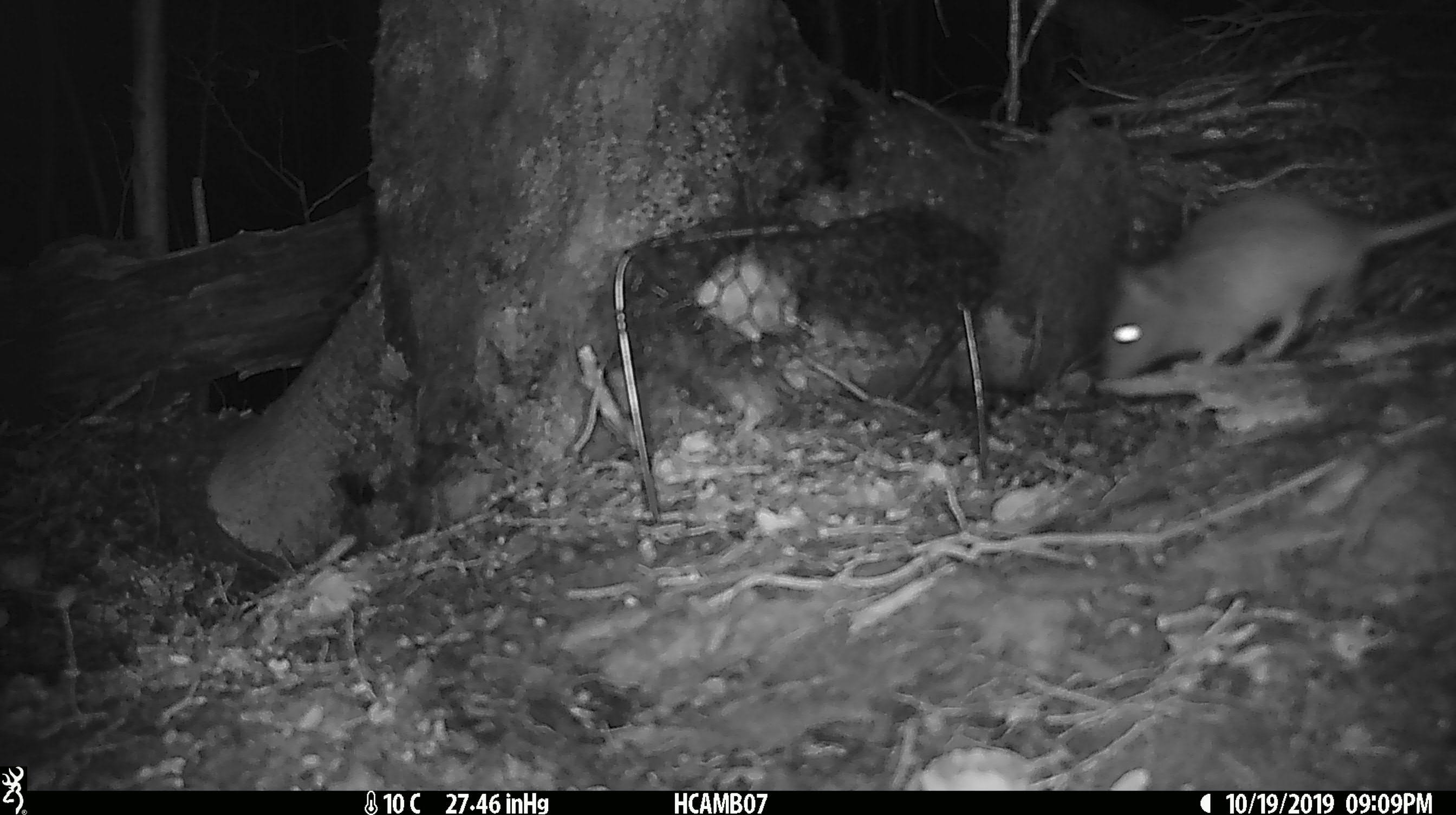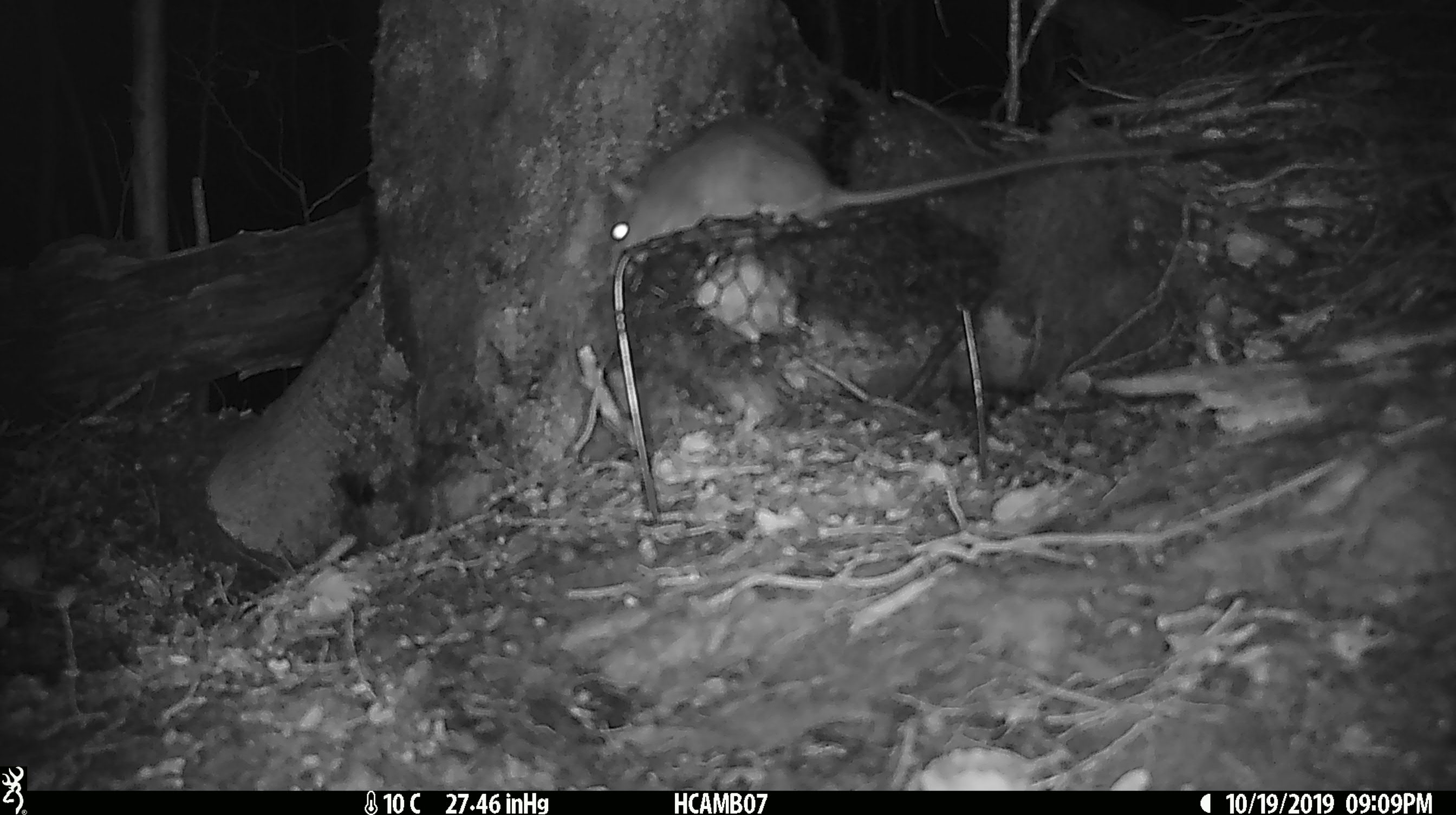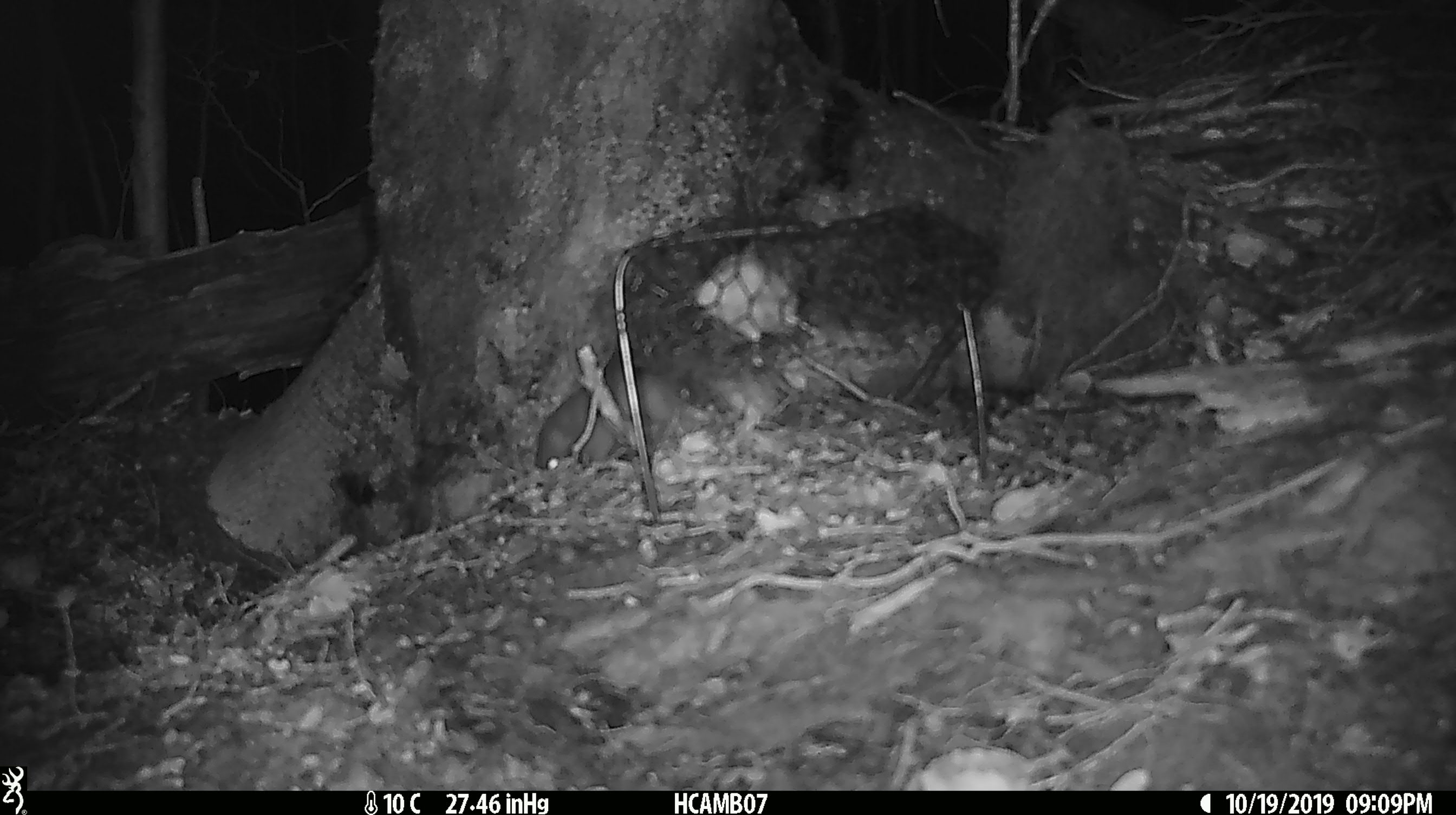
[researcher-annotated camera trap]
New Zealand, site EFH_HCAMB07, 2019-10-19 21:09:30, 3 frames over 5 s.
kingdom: Animalia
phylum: Chordata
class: Mammalia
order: Rodentia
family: Muridae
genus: Rattus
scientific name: Rattus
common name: rat